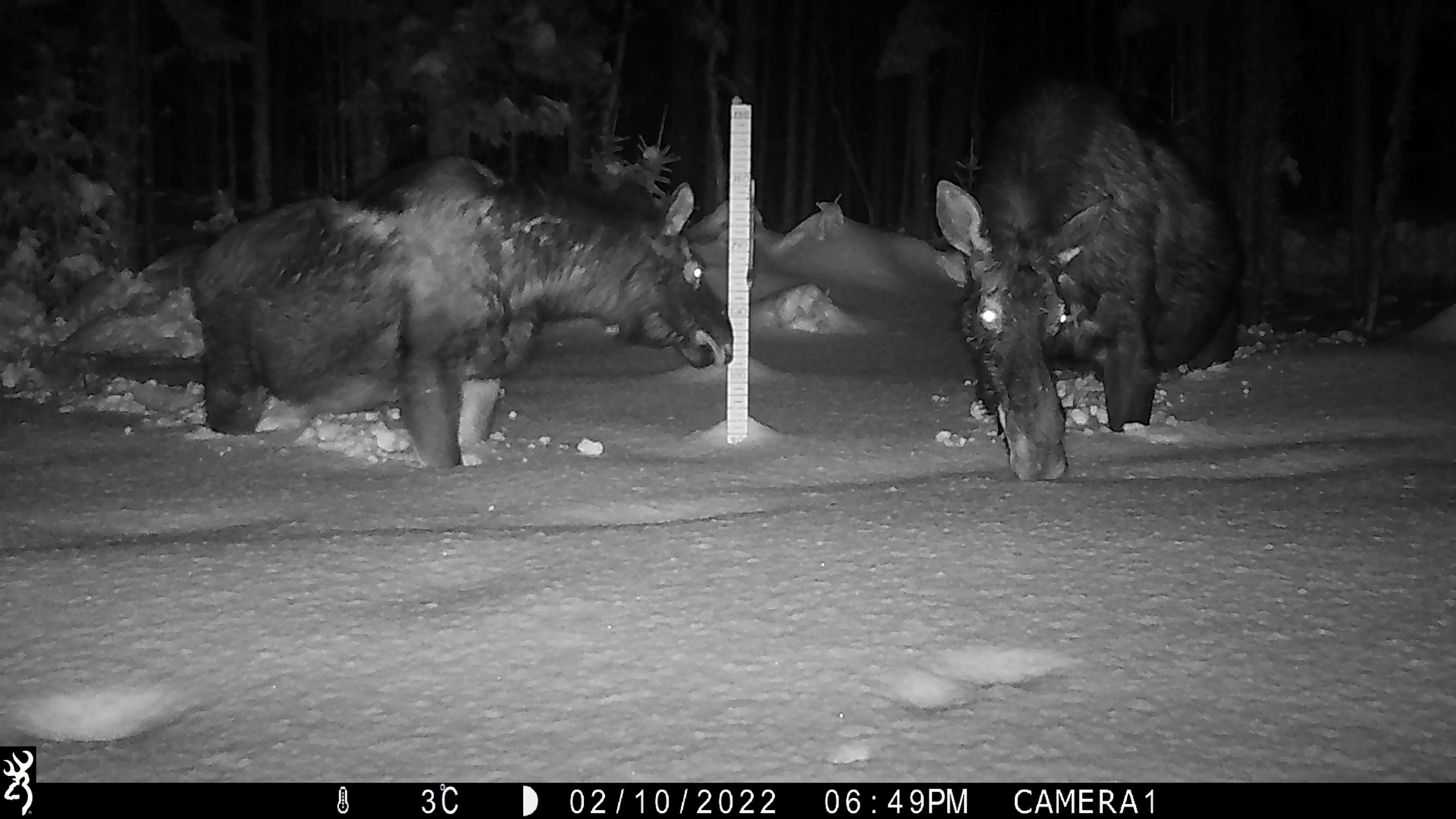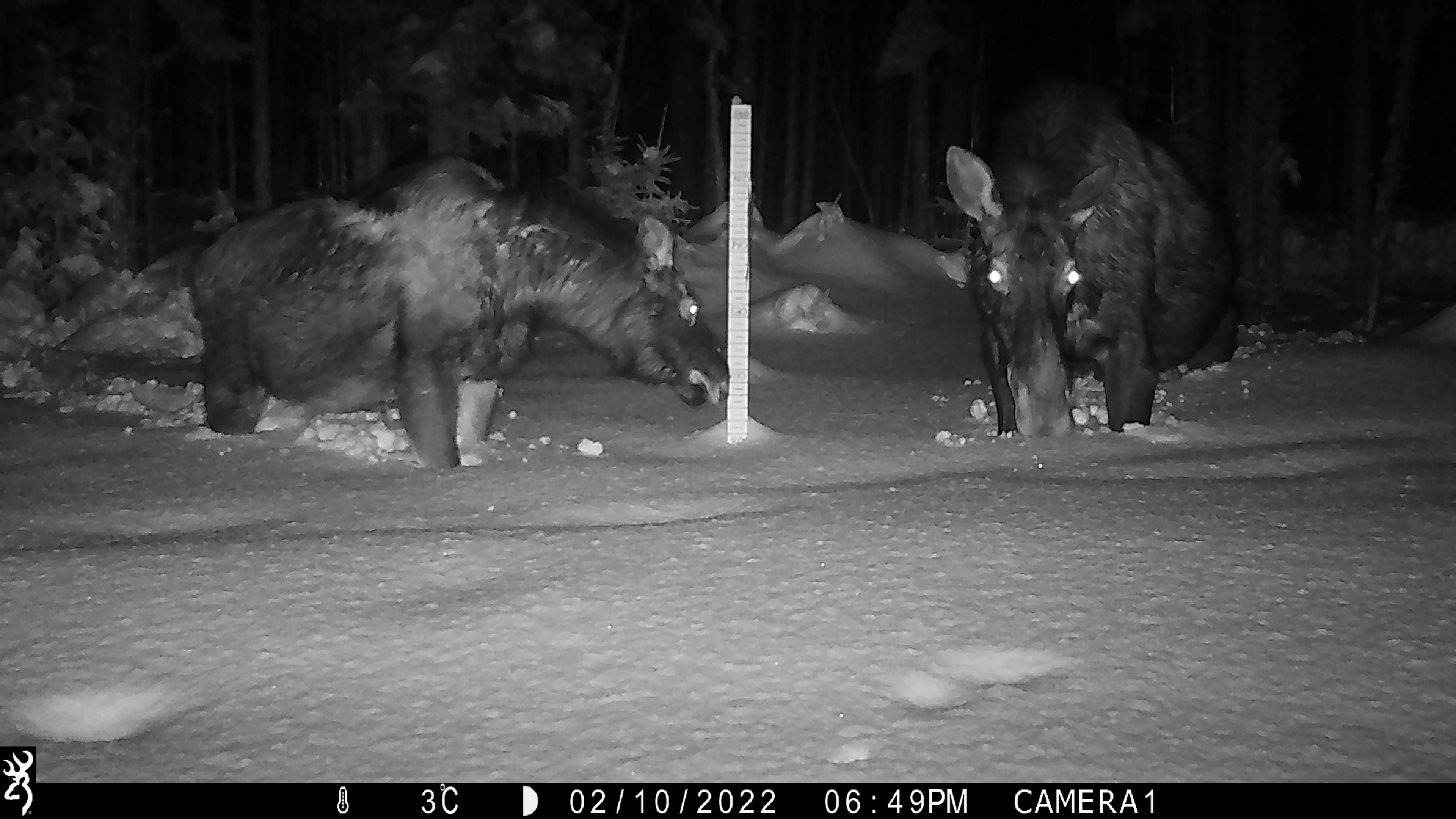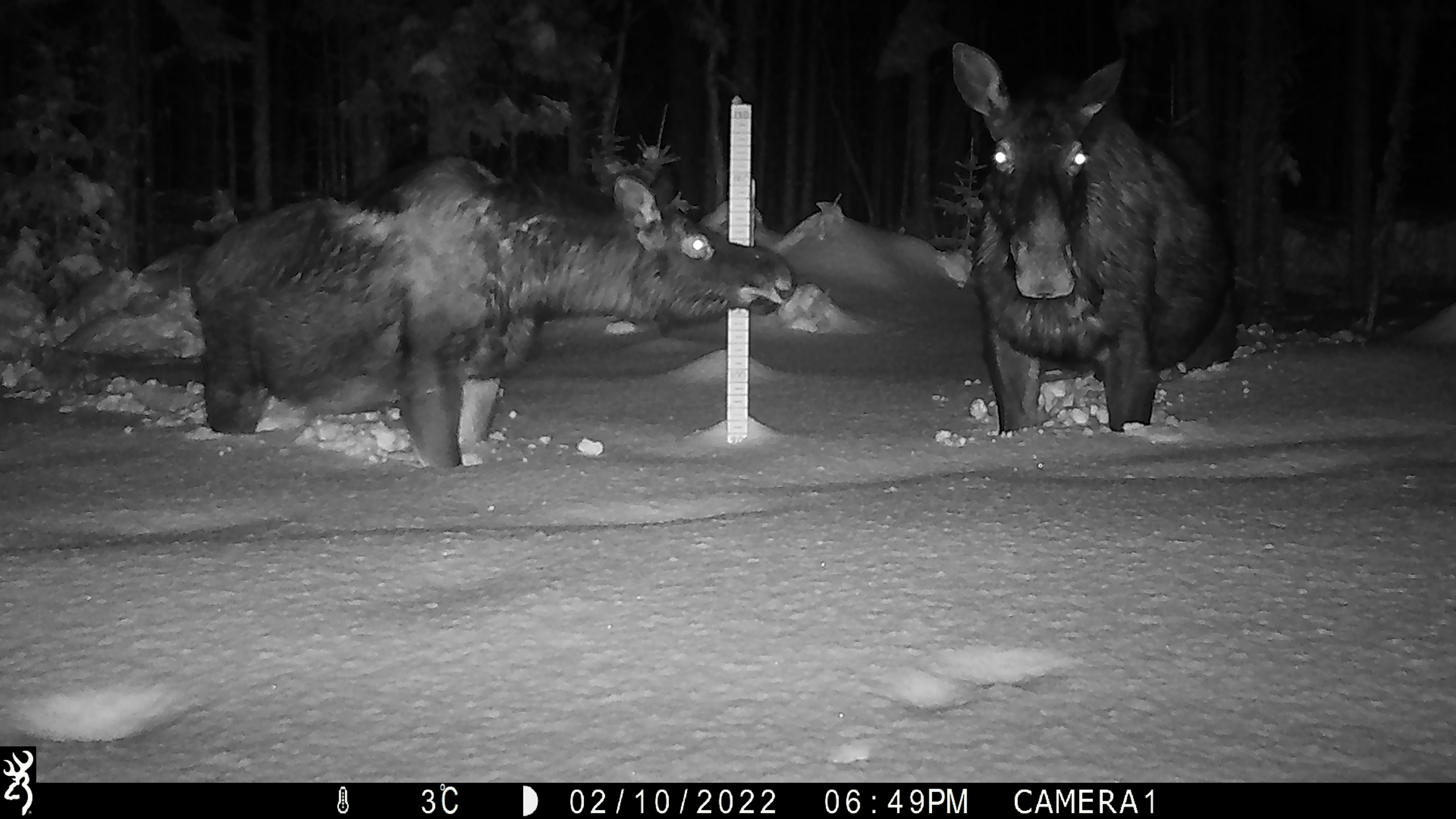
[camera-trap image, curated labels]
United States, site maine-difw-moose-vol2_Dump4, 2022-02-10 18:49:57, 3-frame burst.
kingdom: Animalia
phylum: Chordata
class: Mammalia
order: Artiodactyla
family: Cervidae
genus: Alces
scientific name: Alces alces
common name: moose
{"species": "moose (Alces alces)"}